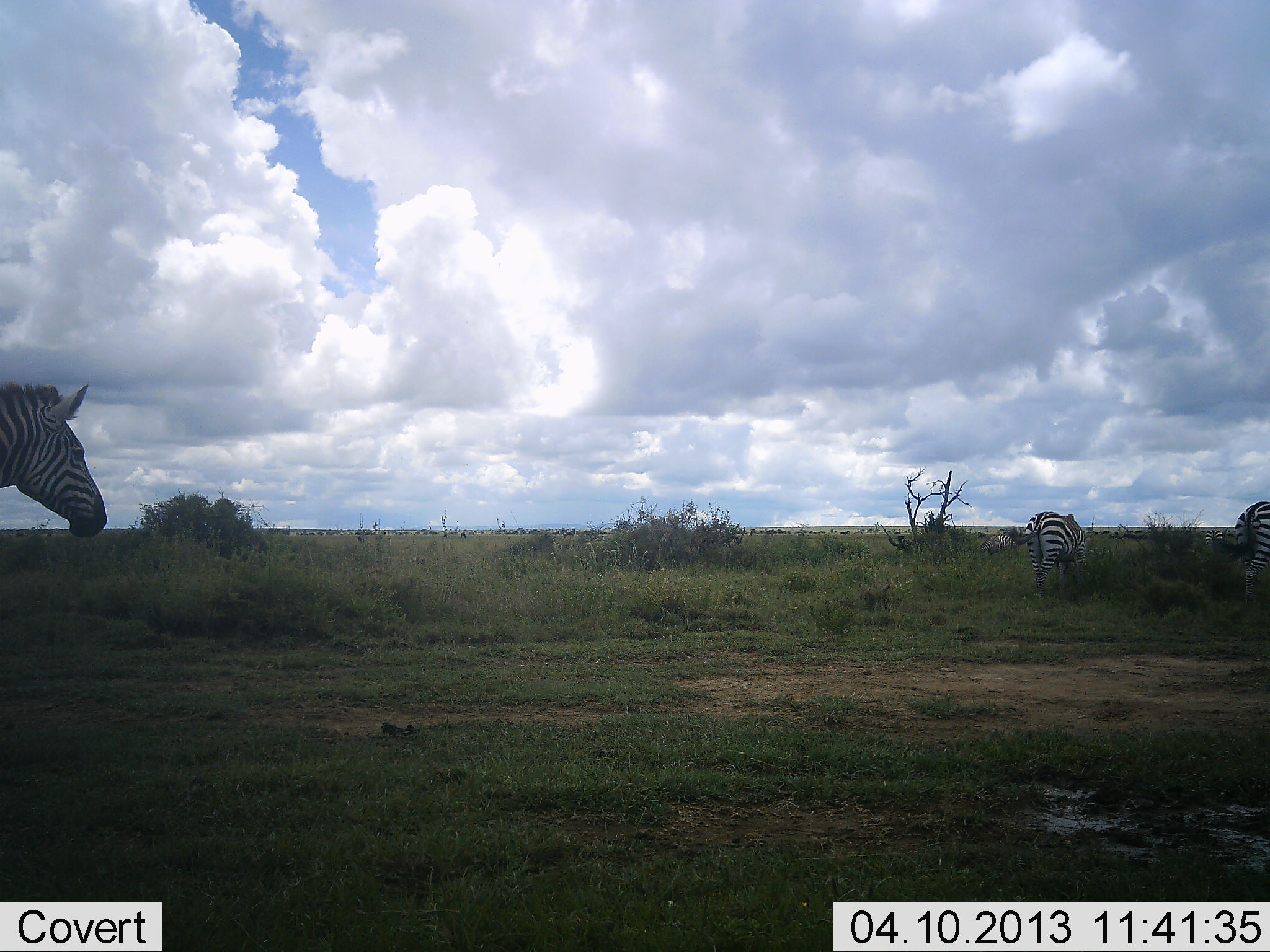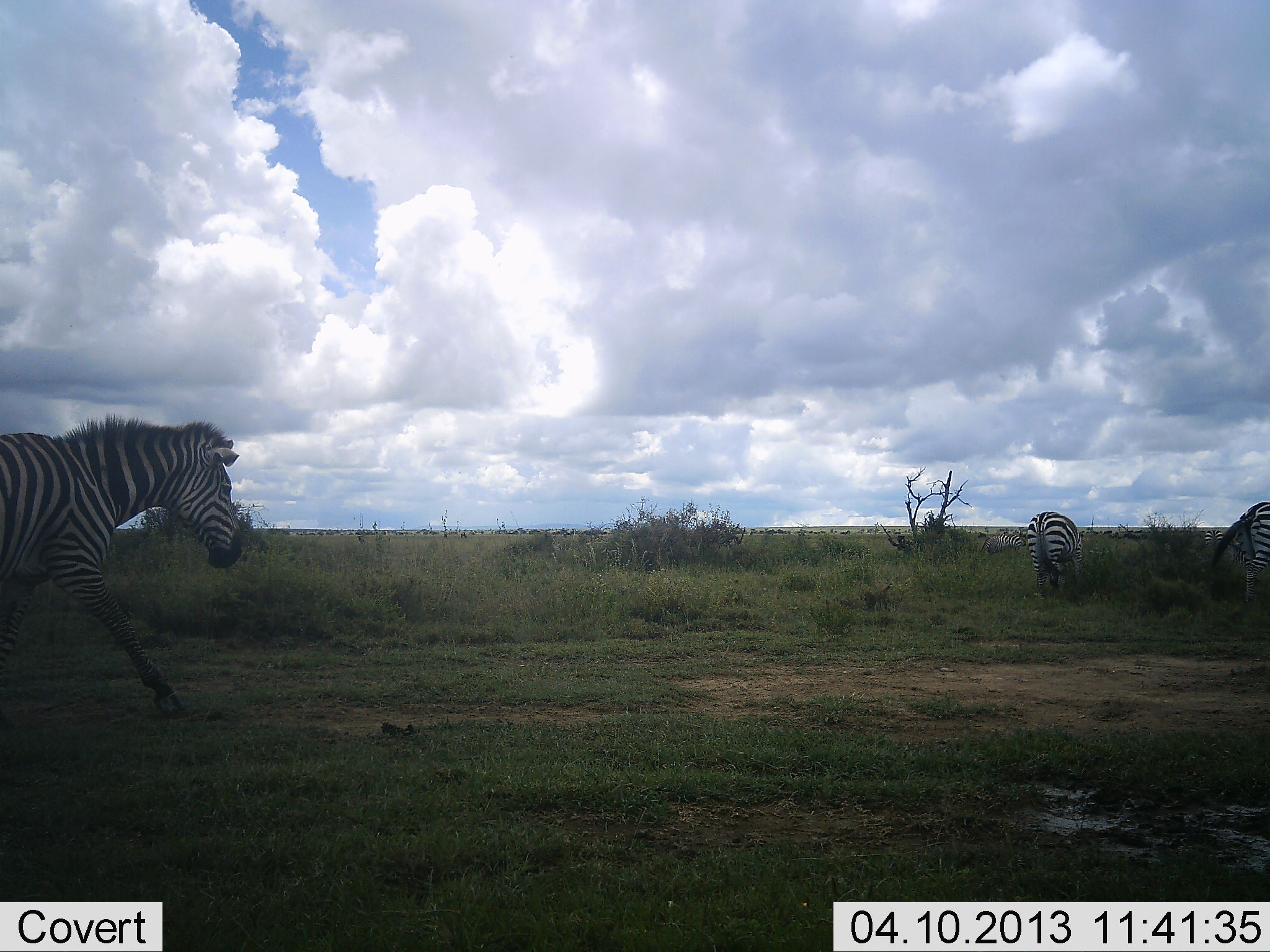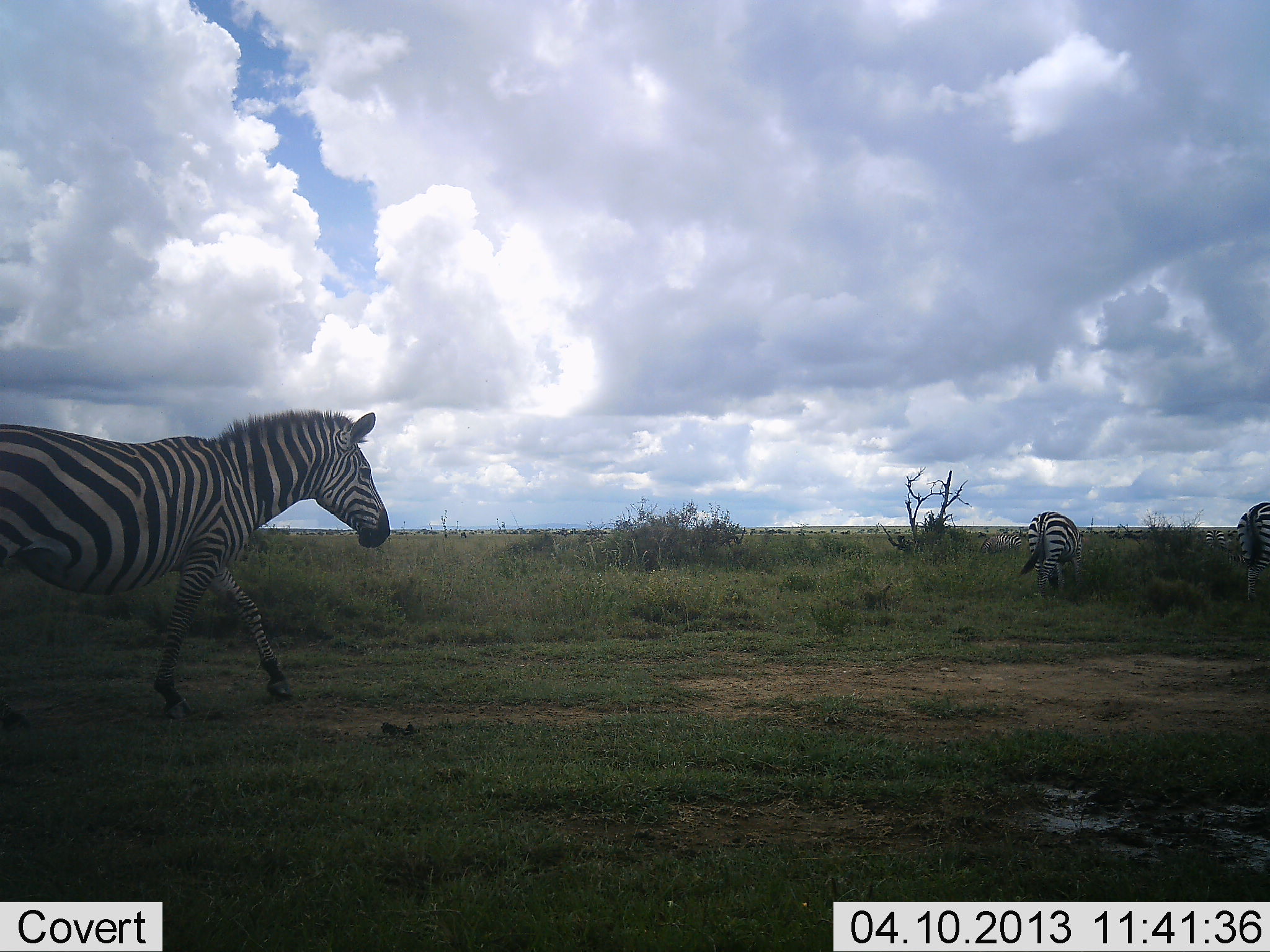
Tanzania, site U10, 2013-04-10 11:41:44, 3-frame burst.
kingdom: Animalia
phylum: Chordata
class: Mammalia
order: Perissodactyla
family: Equidae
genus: Equus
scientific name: Equus quagga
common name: plains zebra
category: zebra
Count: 3.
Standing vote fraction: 27%.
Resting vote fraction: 5%.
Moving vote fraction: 91%.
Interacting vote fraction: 0%.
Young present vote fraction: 0%.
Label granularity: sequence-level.